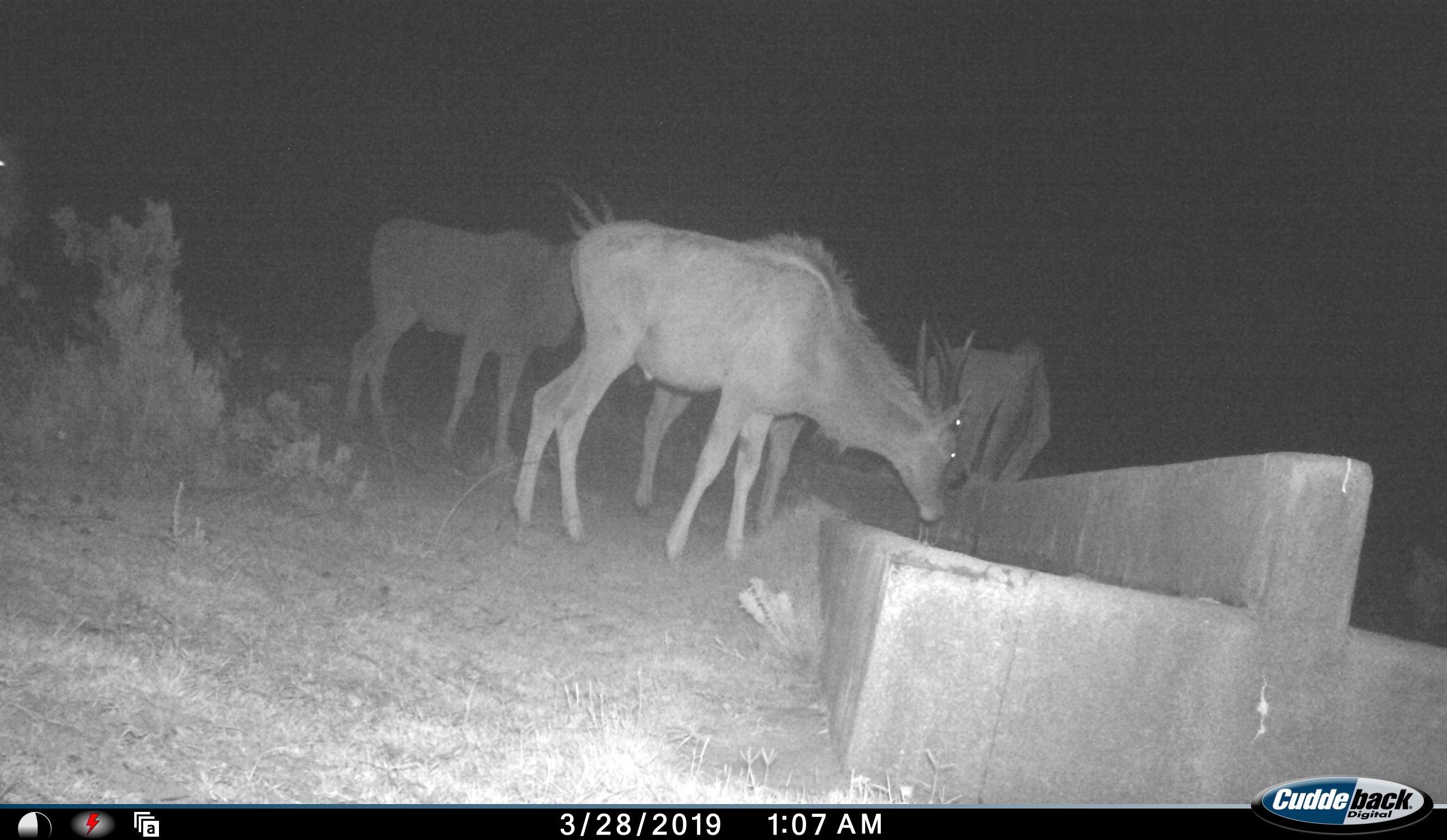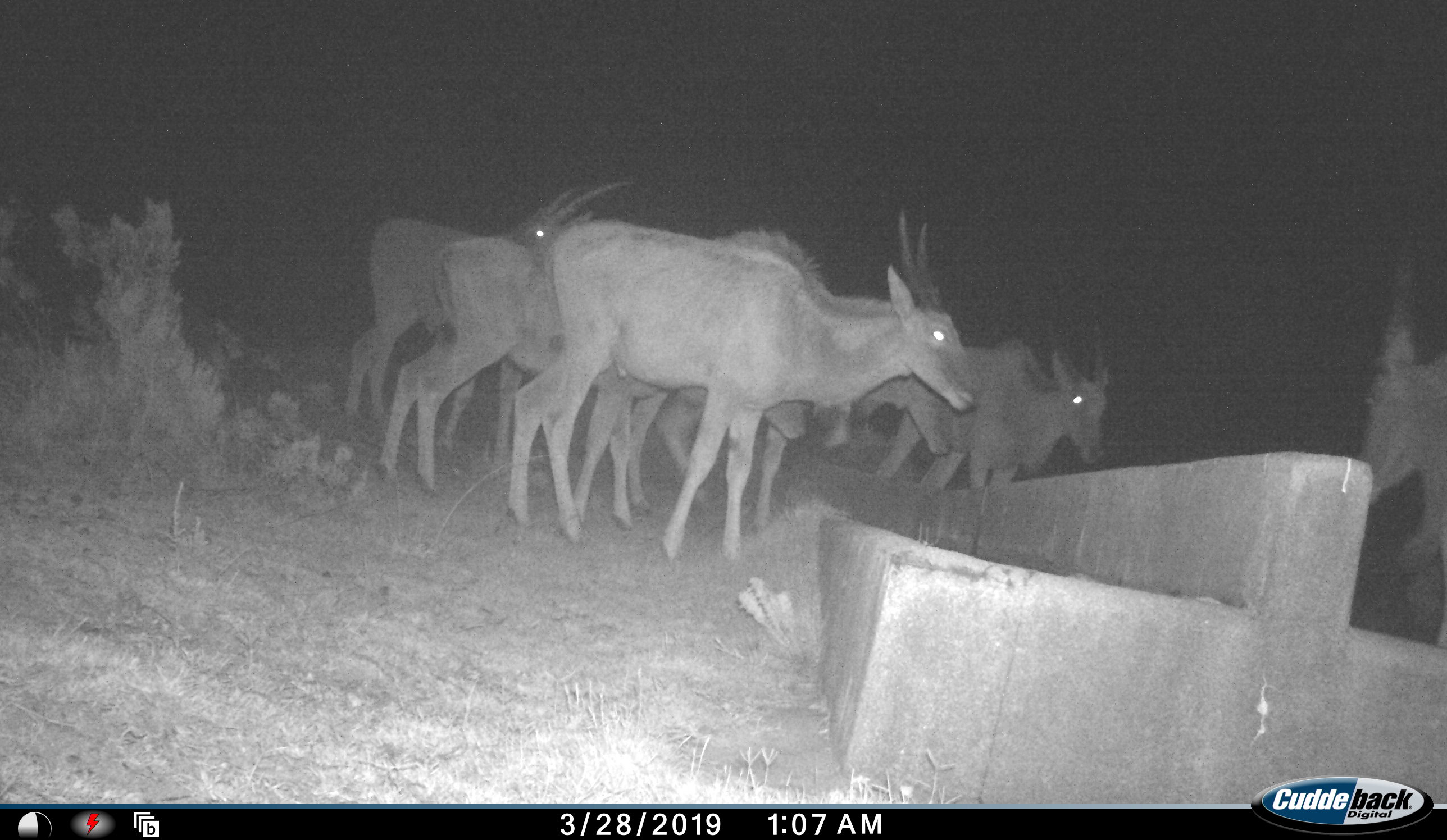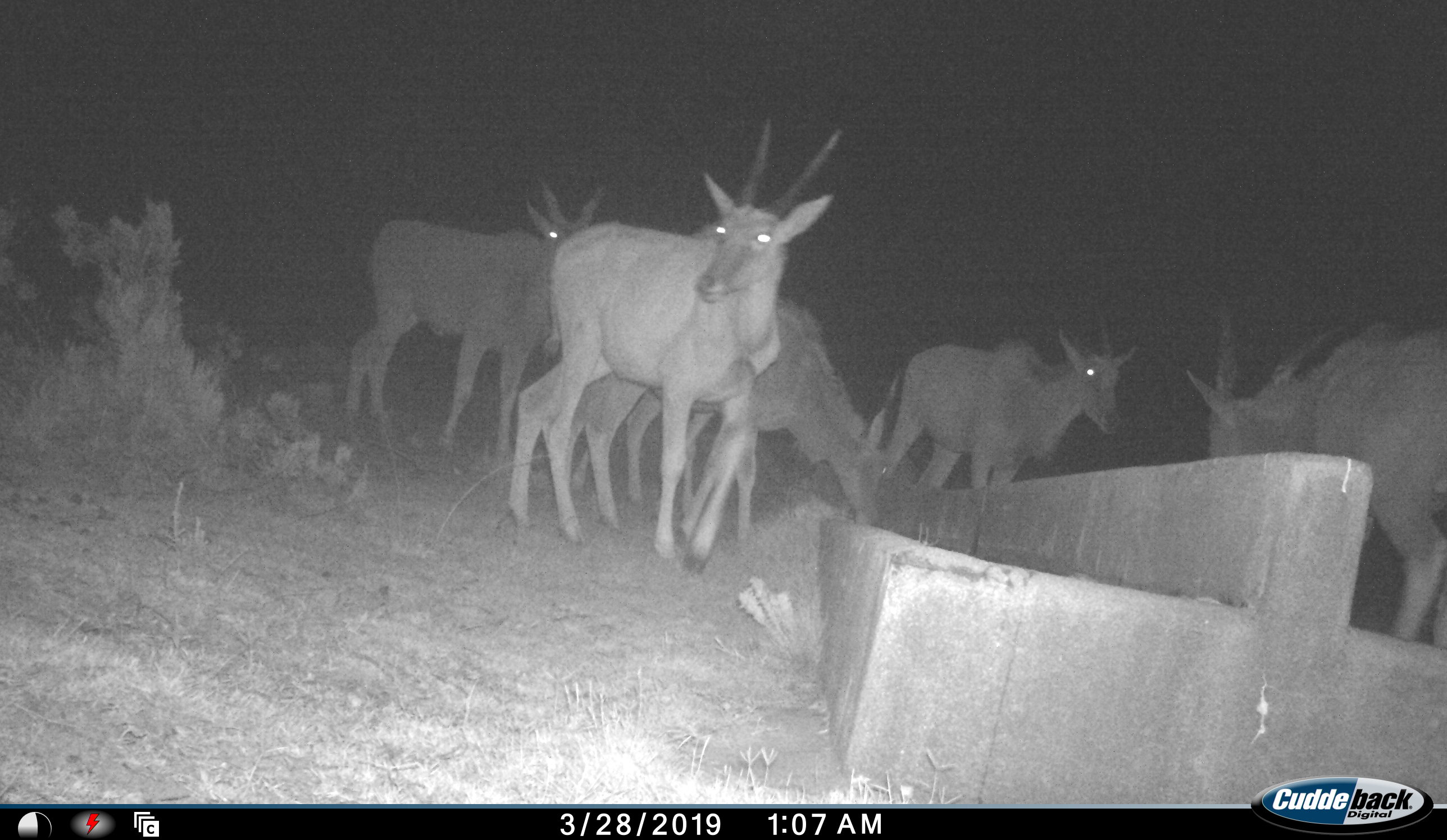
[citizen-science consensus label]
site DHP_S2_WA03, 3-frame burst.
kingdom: Animalia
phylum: Chordata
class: Mammalia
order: Artiodactyla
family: Bovidae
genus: Tragelaphus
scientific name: Tragelaphus oryx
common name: eland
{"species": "eland (Tragelaphus oryx)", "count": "6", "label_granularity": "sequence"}